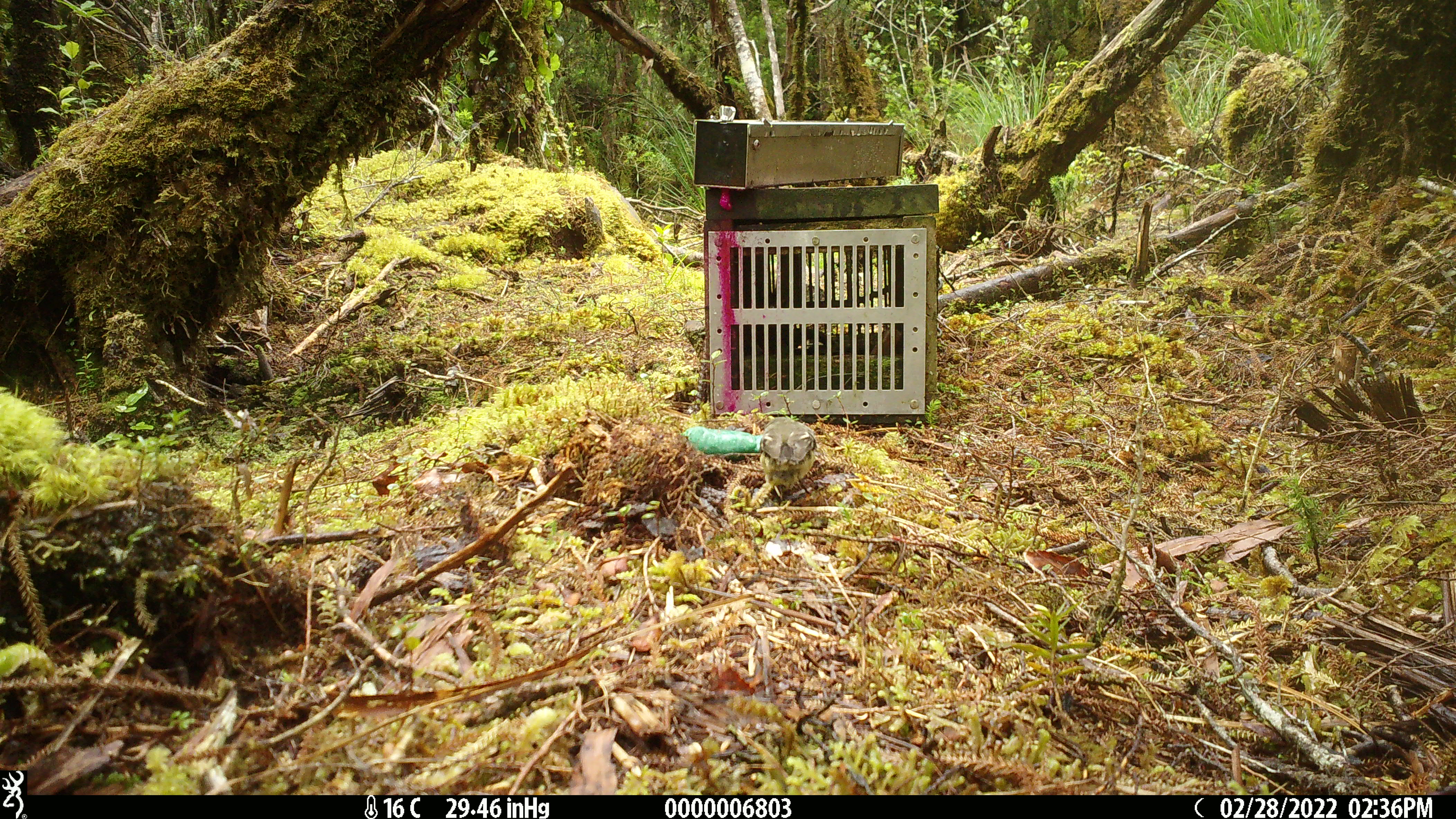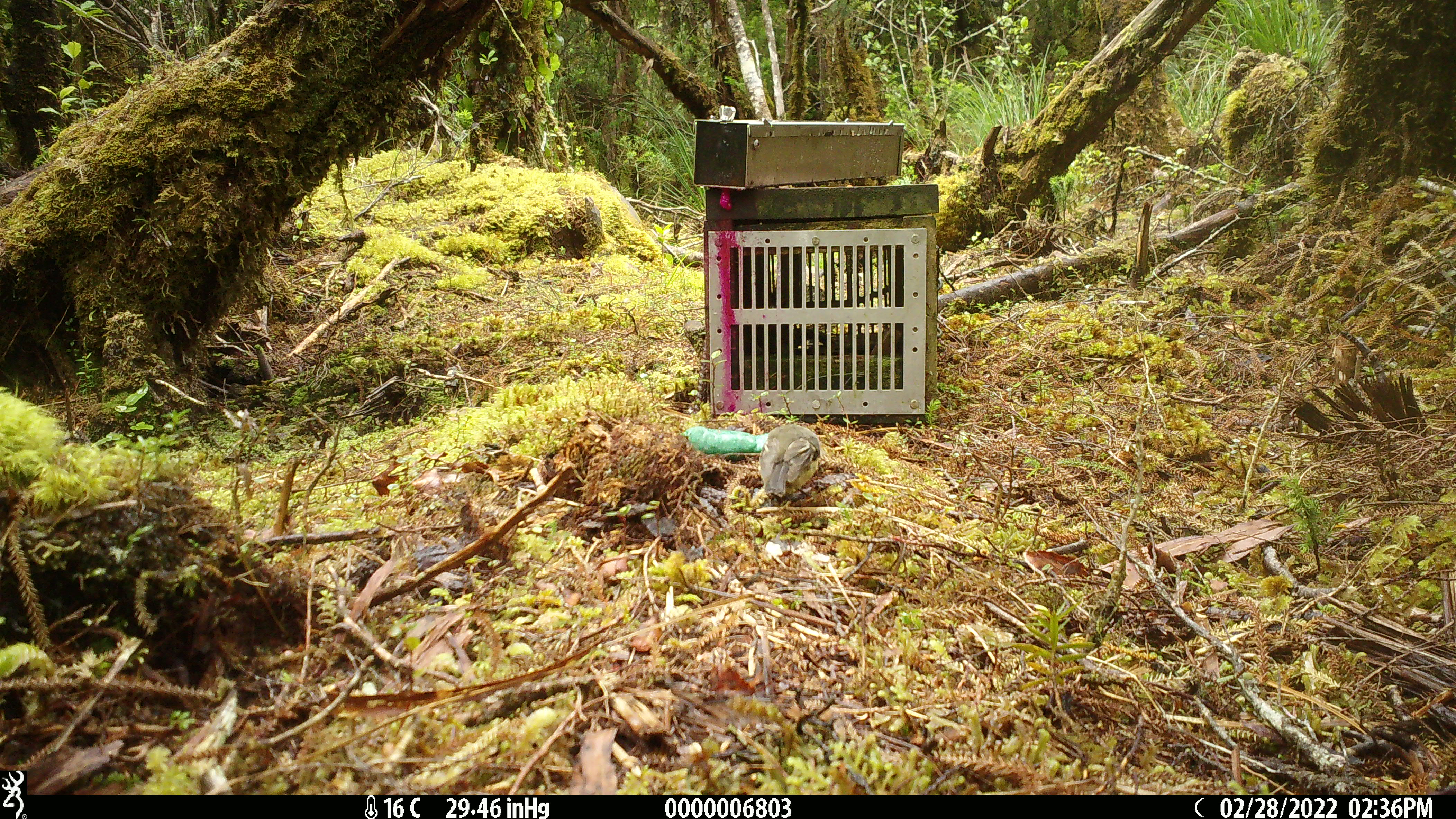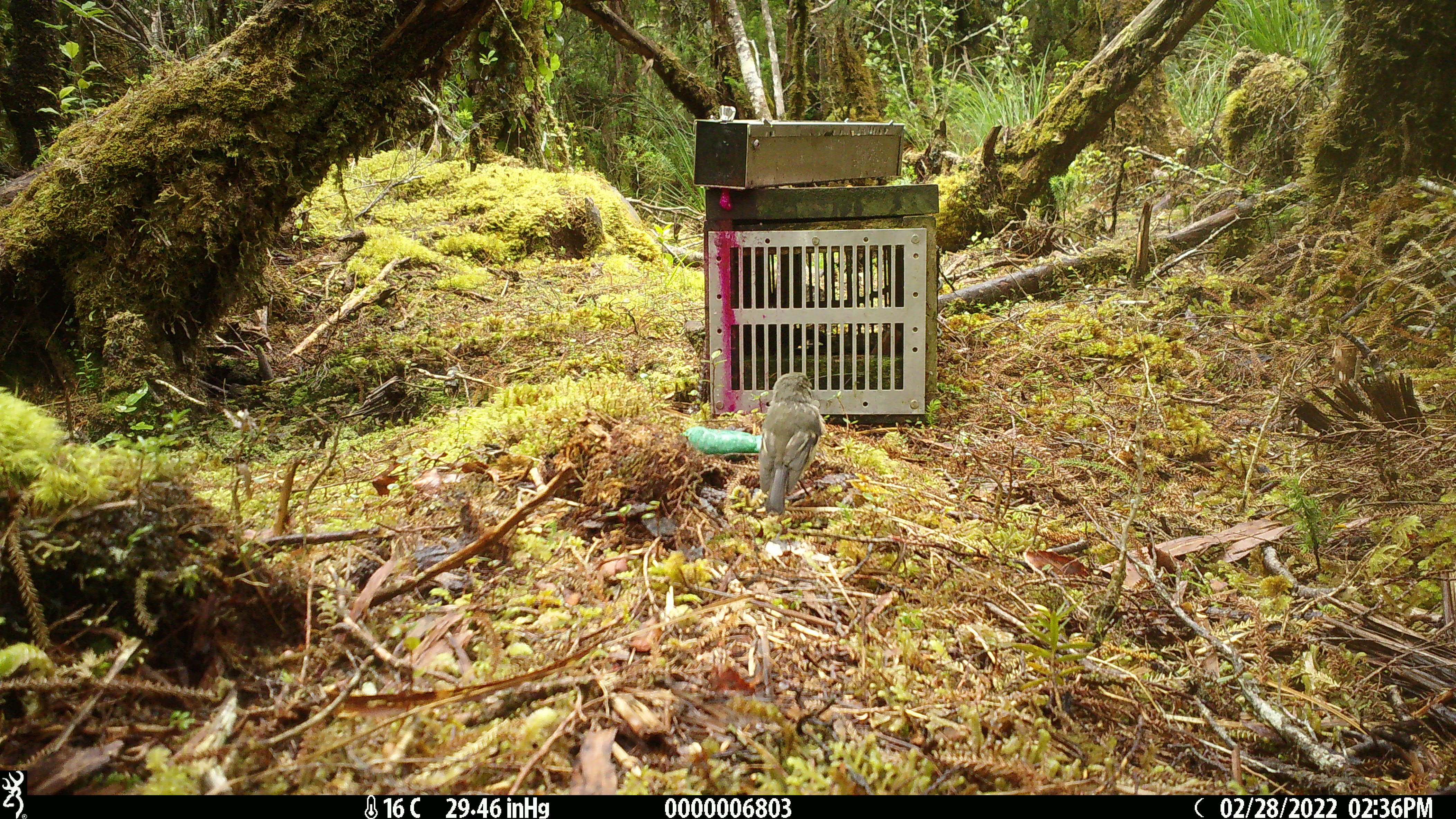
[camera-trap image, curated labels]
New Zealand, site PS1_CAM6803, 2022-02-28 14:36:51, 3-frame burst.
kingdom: Animalia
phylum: Chordata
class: Aves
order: Passeriformes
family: Petroicidae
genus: Petroica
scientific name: Petroica macrocephala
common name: tomtit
Tomtit (Petroica macrocephala).